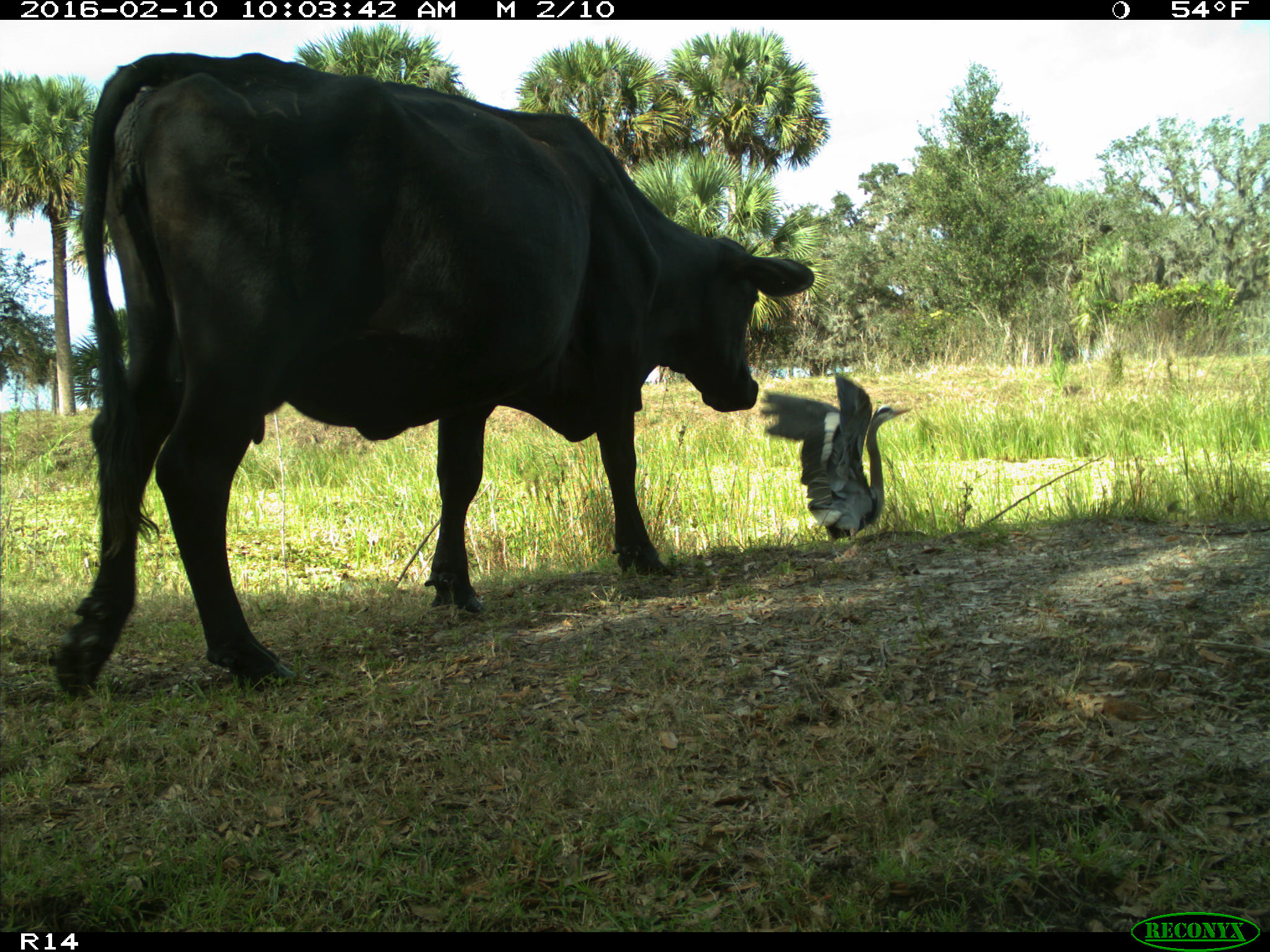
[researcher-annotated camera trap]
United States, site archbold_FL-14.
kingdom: Animalia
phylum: Chordata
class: Mammalia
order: Artiodactyla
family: Bovidae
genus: Bos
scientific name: Bos taurus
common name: domestic cow